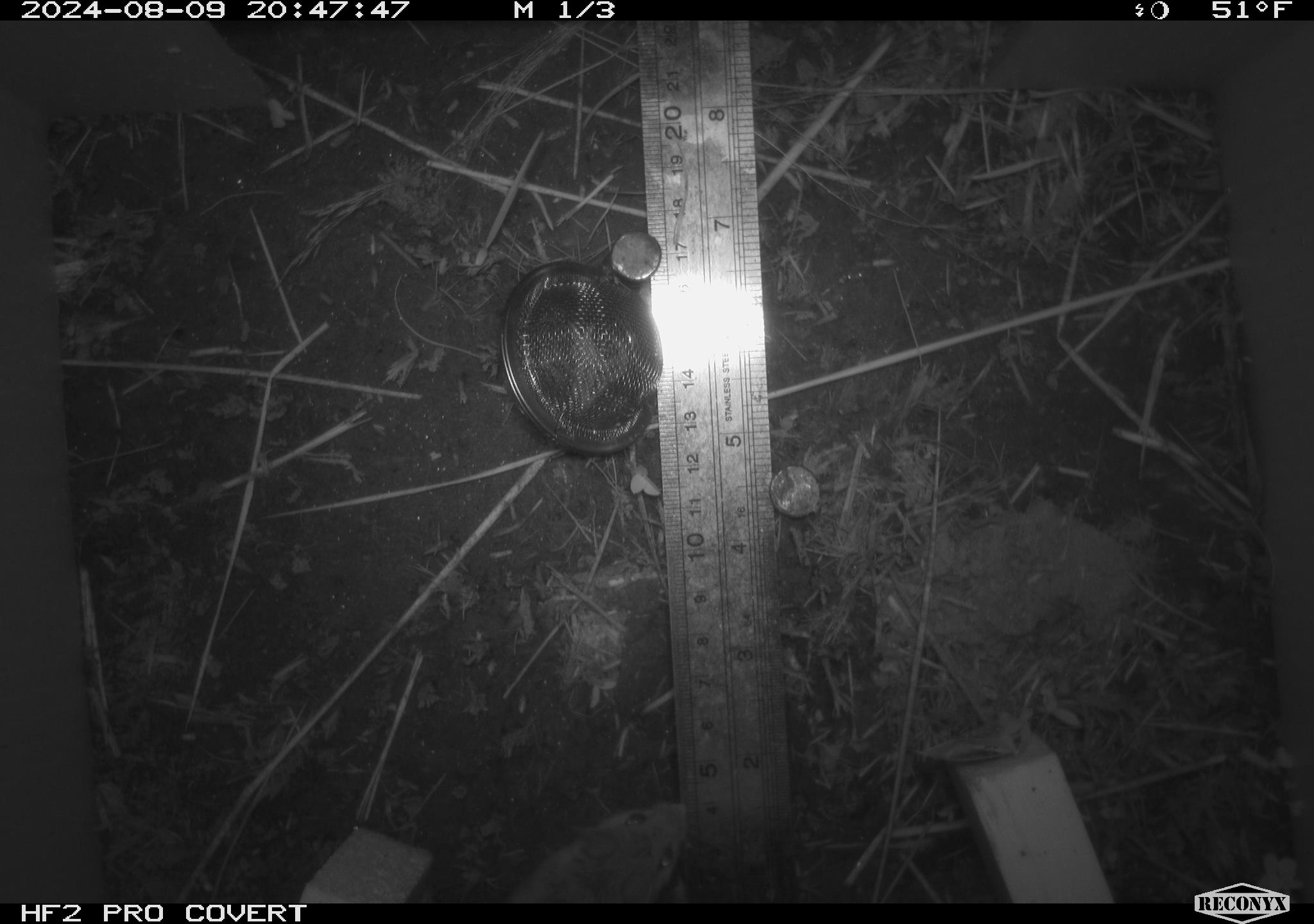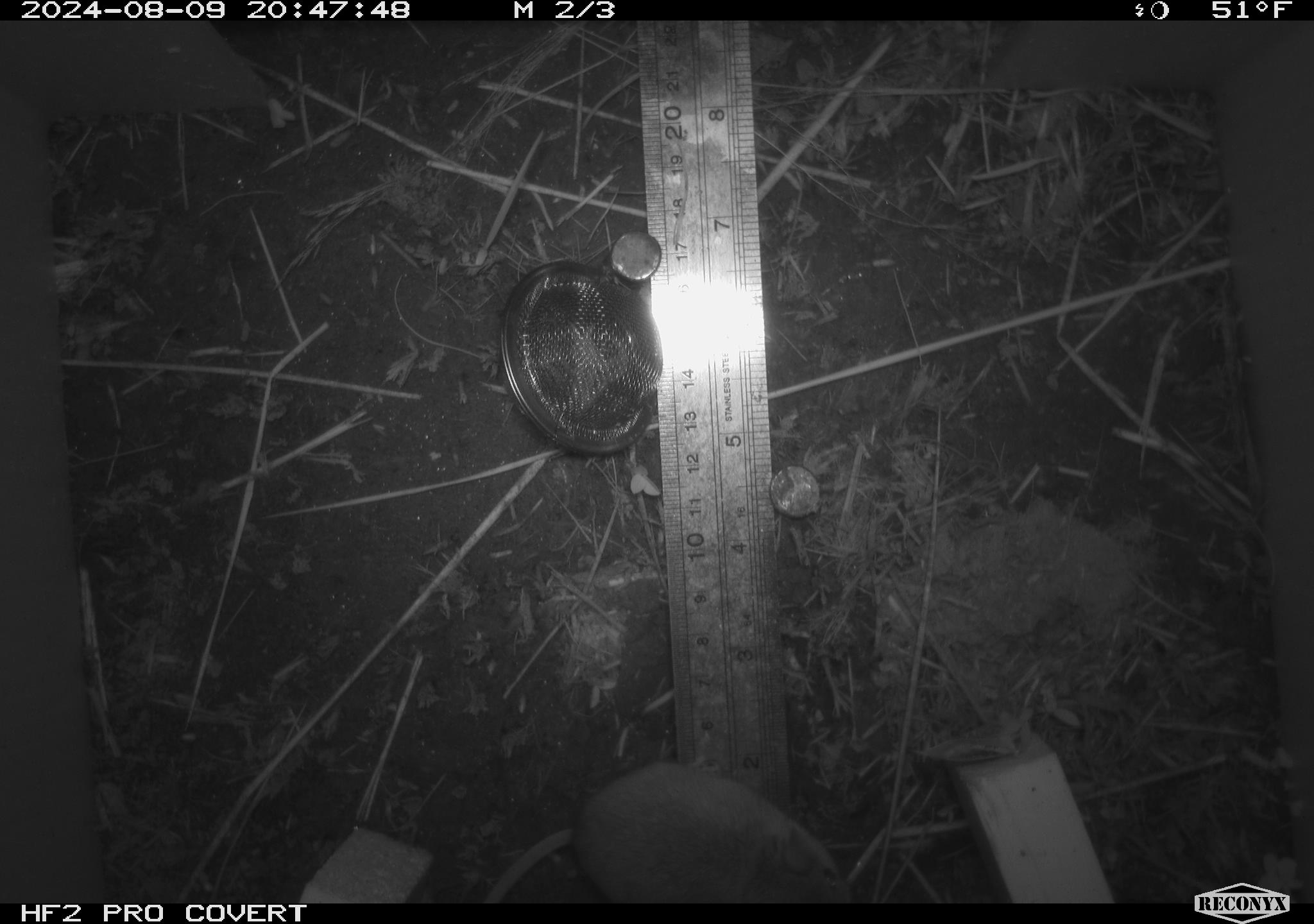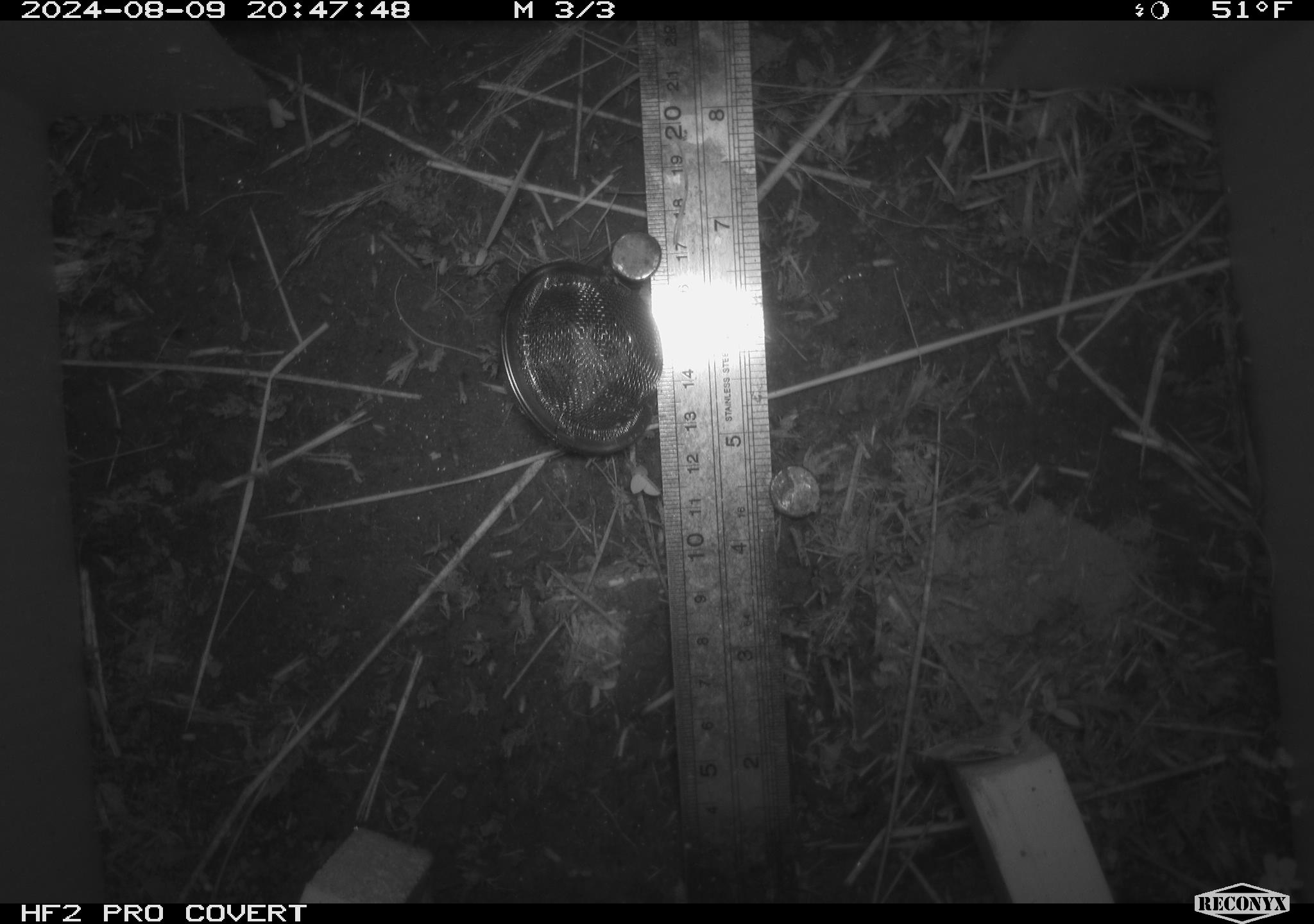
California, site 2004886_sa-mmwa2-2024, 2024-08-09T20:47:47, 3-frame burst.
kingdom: Animalia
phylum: Chordata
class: Mammalia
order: Rodentia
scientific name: Rodentia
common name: mouse species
Mouse species (Rodentia).